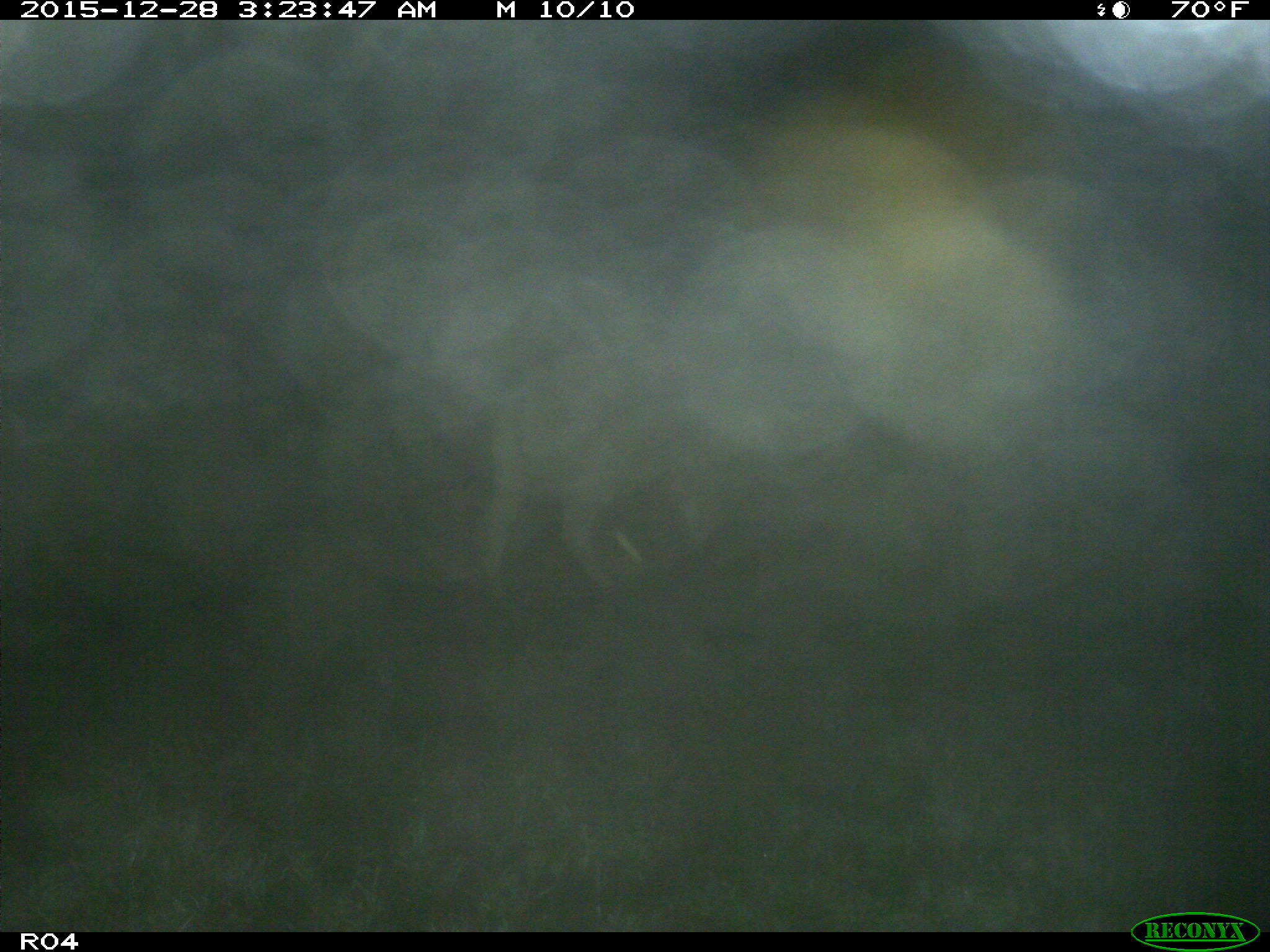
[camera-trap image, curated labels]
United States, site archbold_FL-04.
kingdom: Animalia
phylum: Chordata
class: Mammalia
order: Artiodactyla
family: Bovidae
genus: Bos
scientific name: Bos taurus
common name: domestic cow